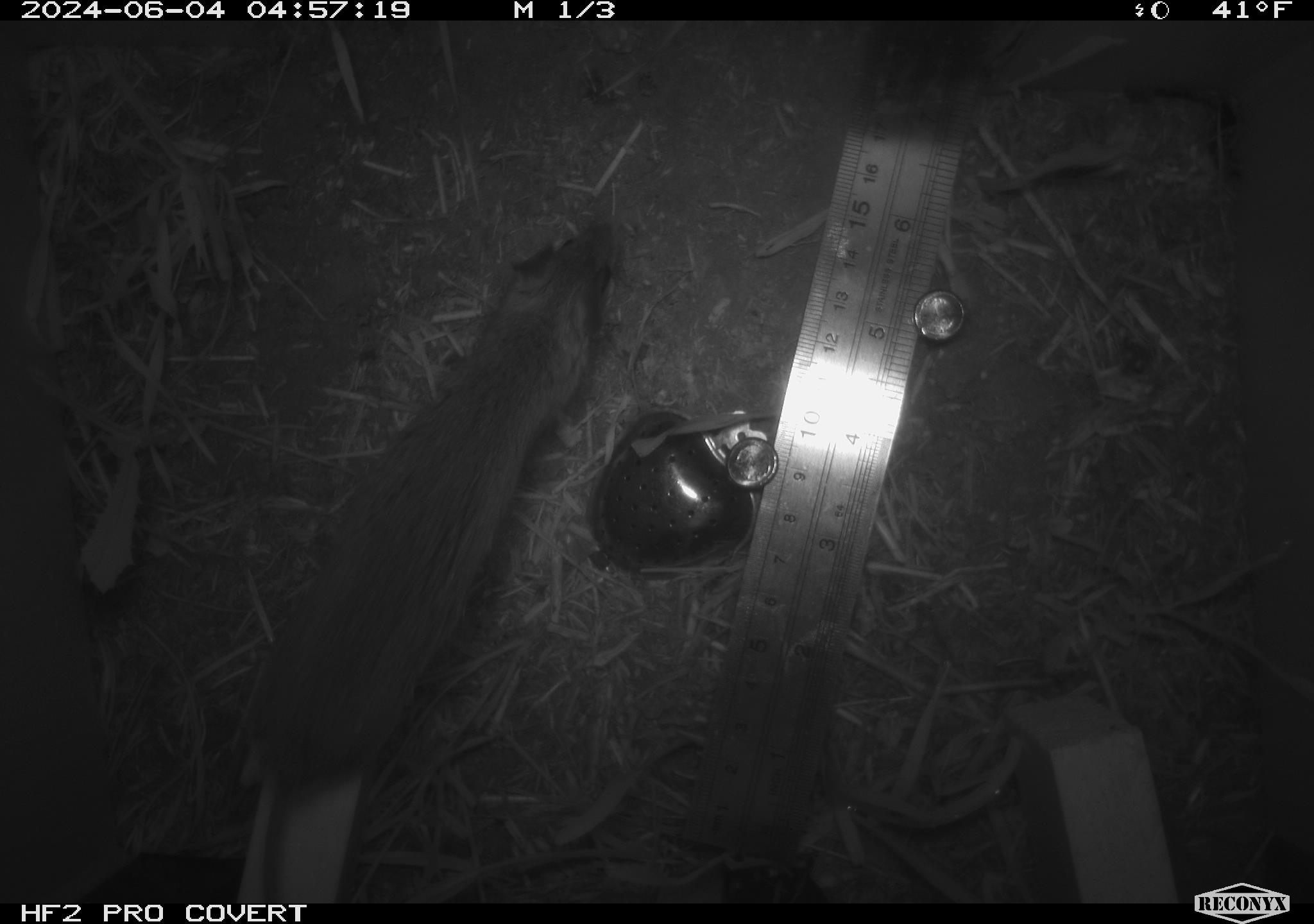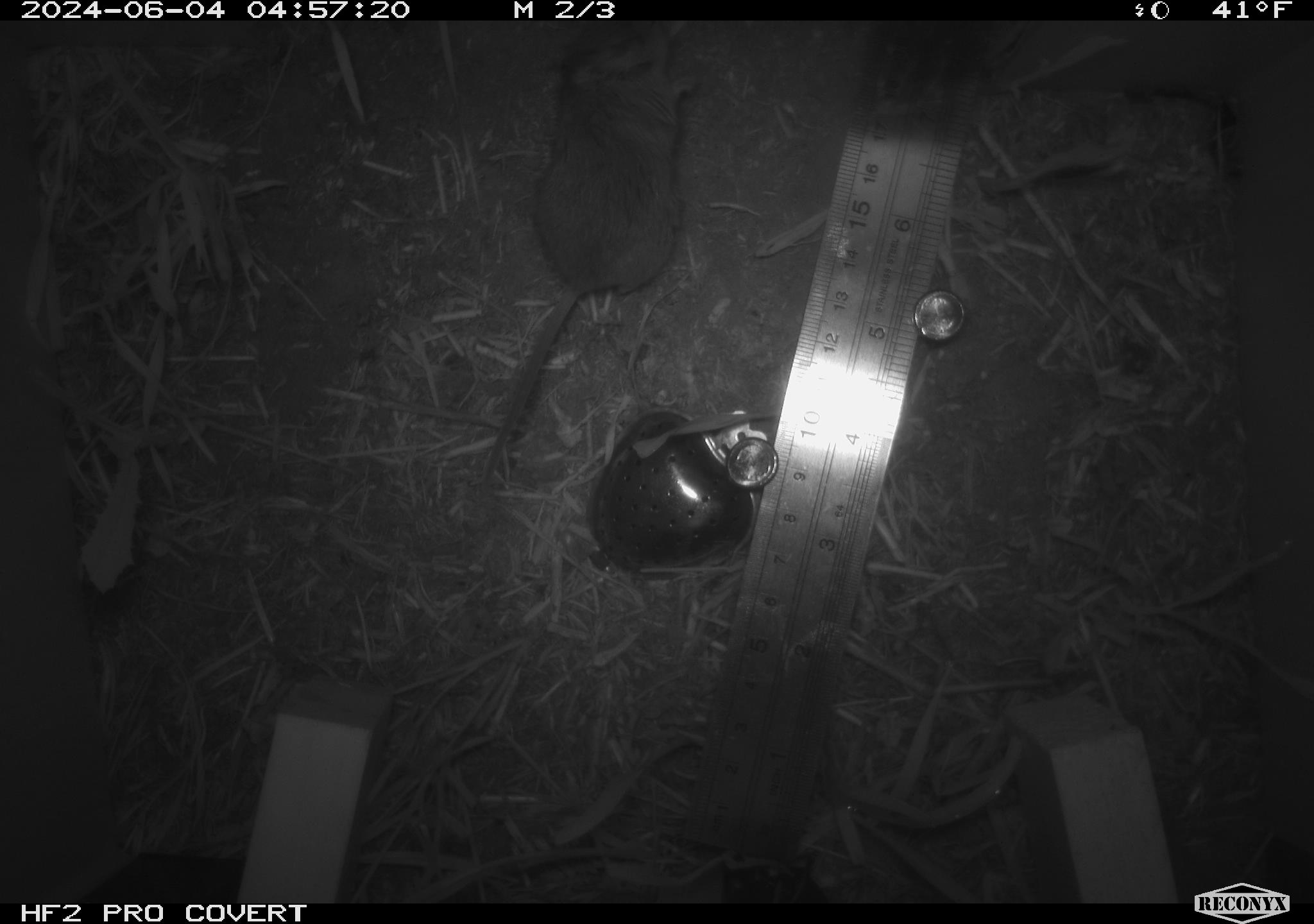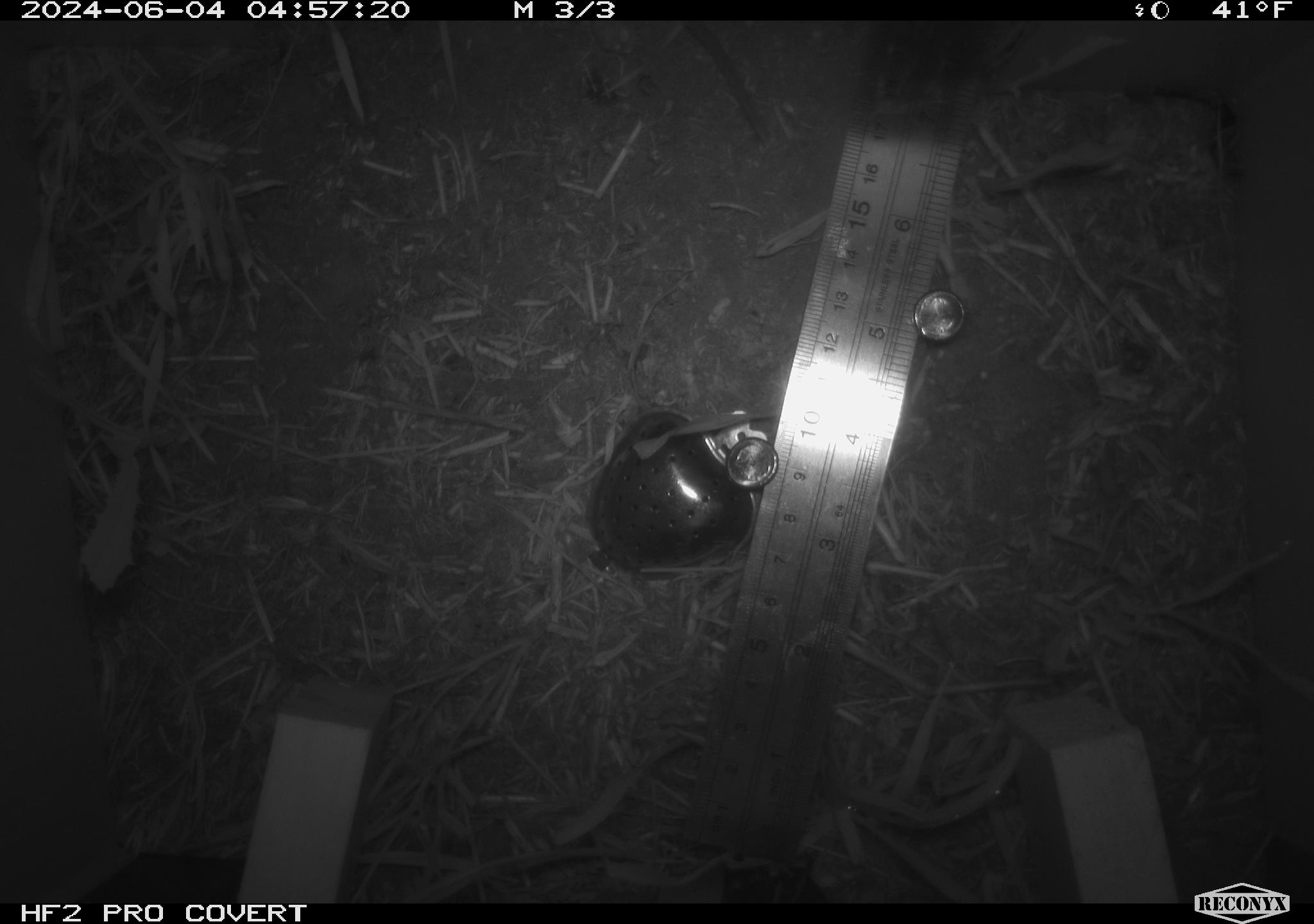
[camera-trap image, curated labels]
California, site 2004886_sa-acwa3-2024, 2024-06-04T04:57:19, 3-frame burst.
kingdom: Animalia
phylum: Chordata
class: Mammalia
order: Rodentia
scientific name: Rodentia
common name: mouse species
Mouse species (Rodentia).